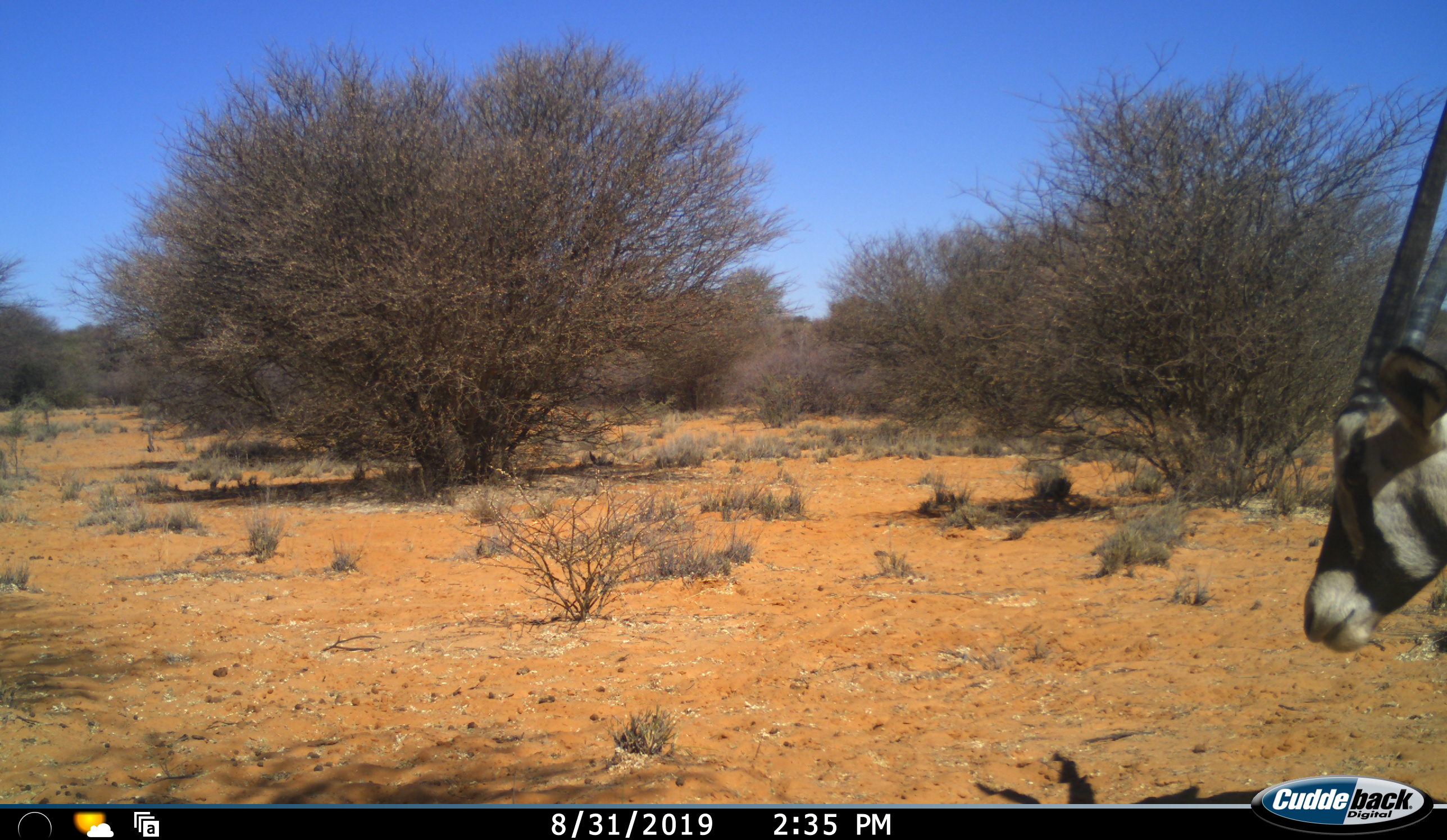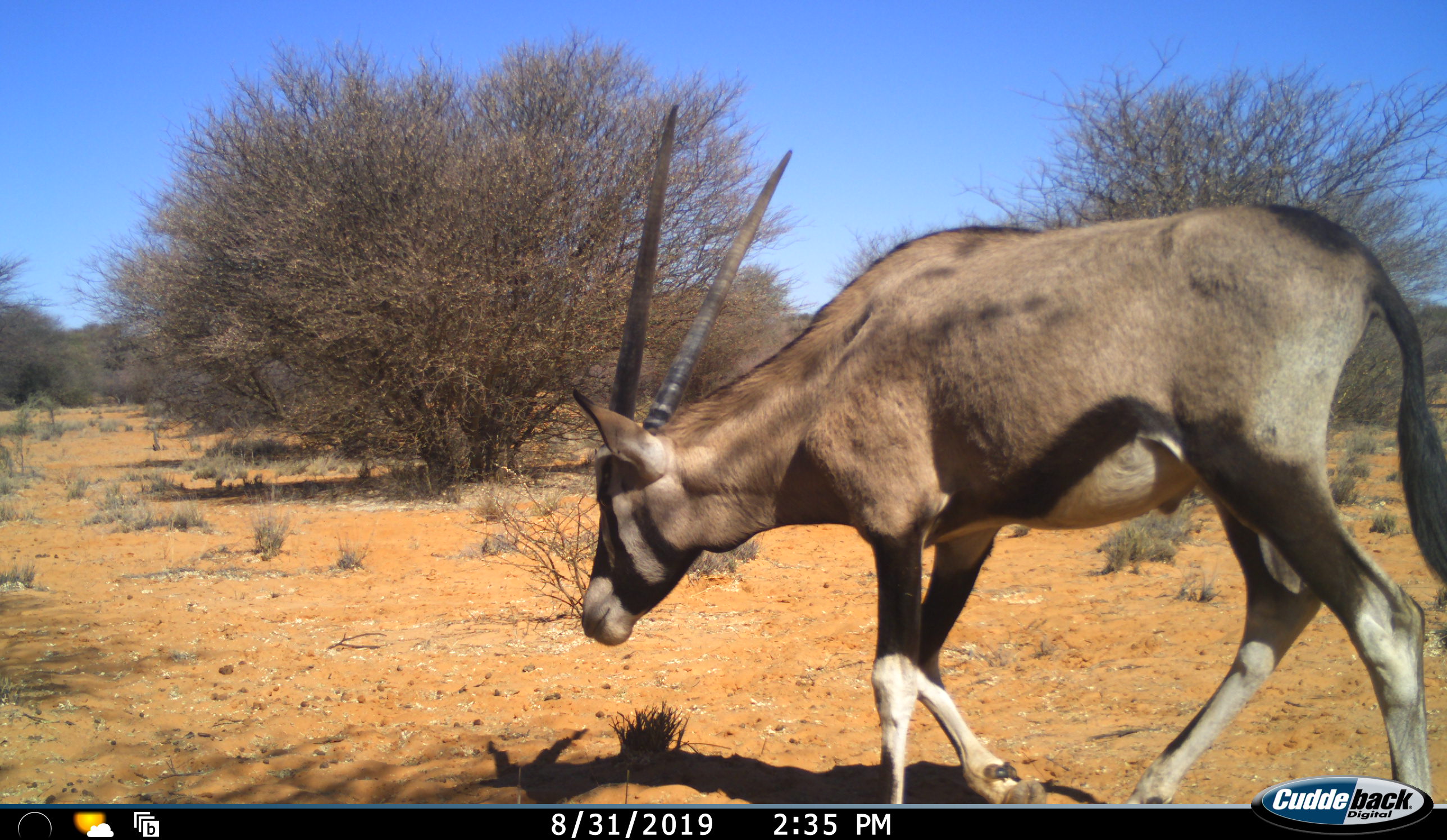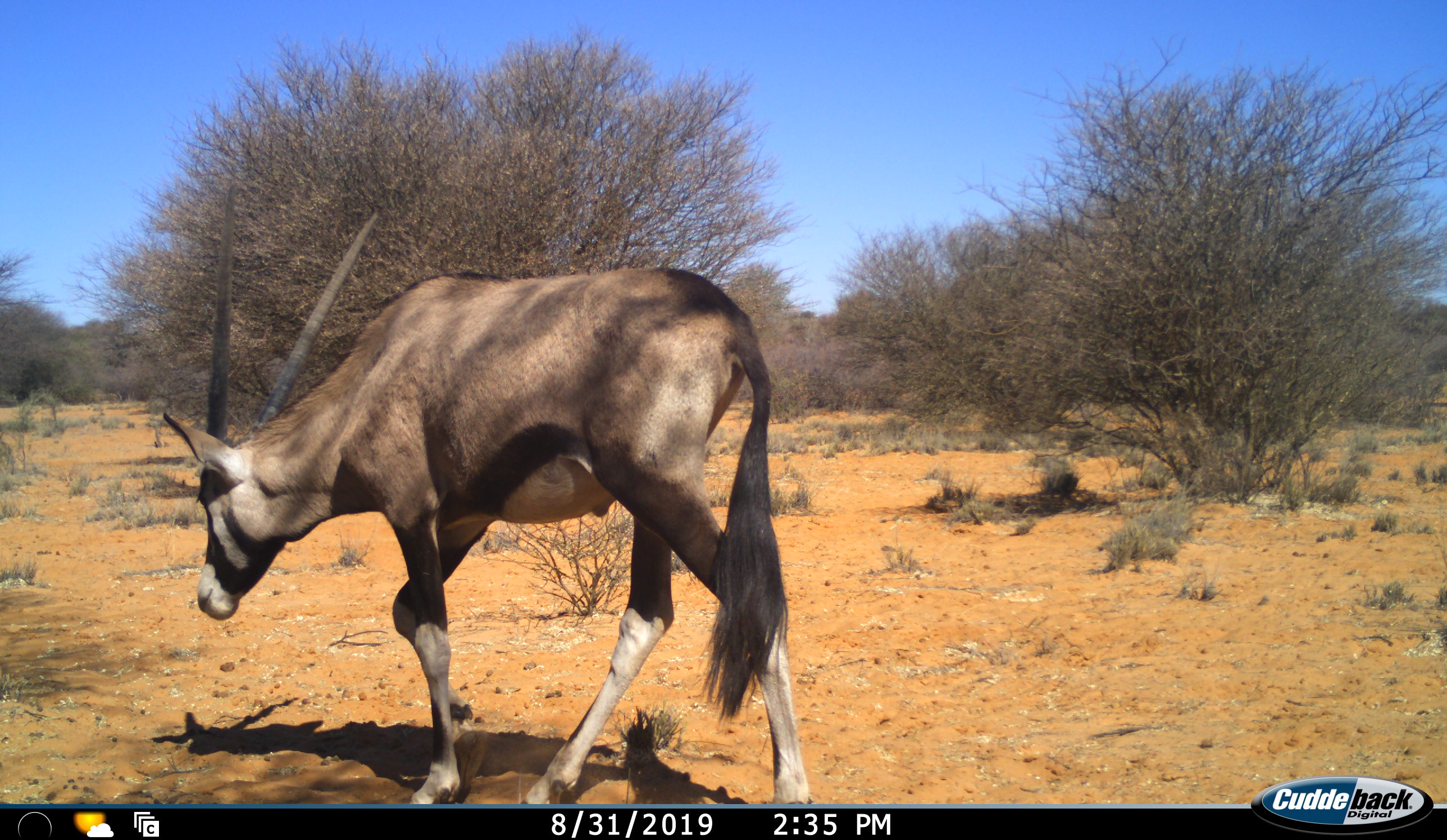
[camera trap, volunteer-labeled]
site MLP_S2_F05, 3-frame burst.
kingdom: Animalia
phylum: Chordata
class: Mammalia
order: Artiodactyla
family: Bovidae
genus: Oryx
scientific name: Oryx gazella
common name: gemsbok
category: oryx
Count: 1.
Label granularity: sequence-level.